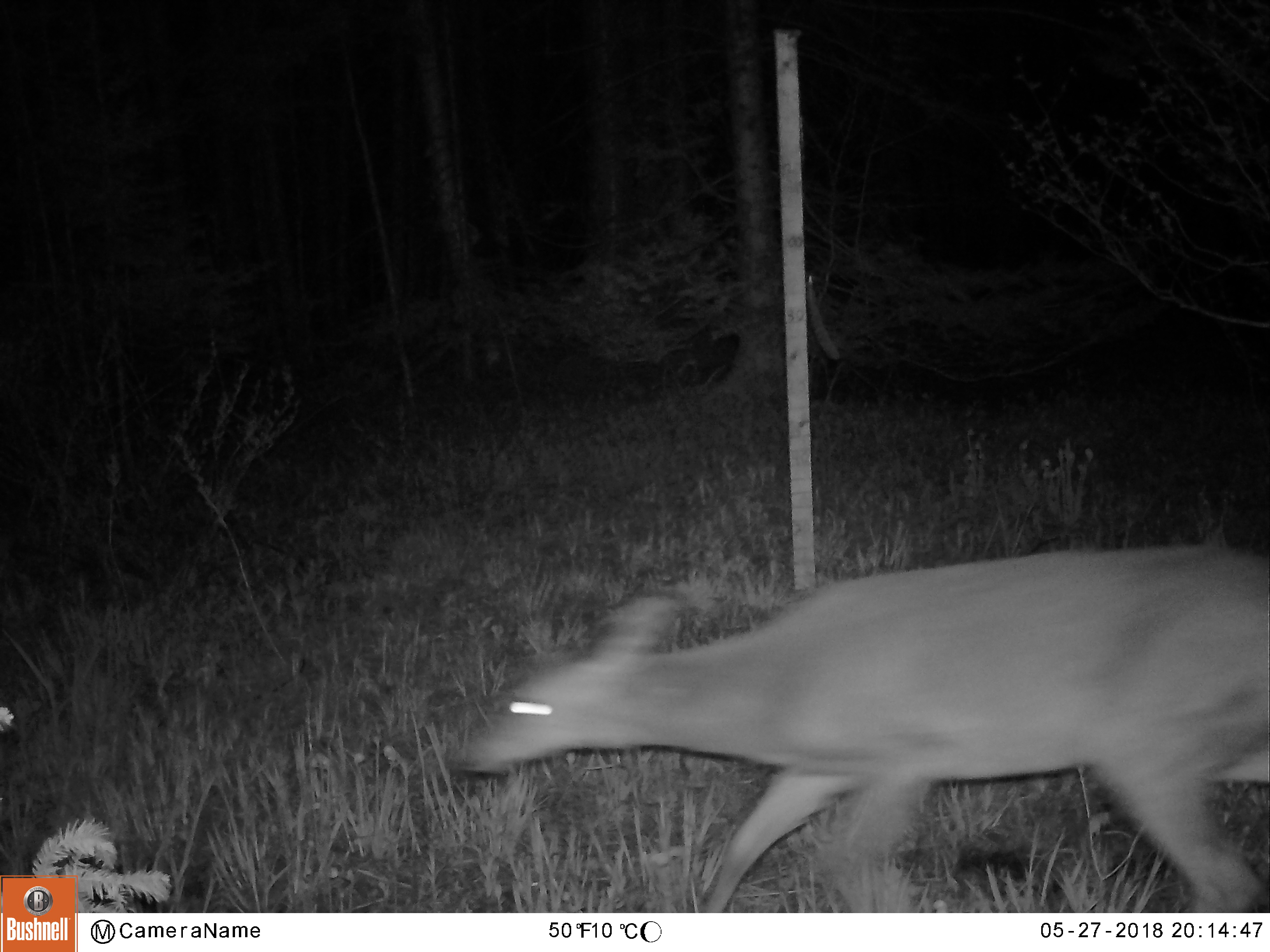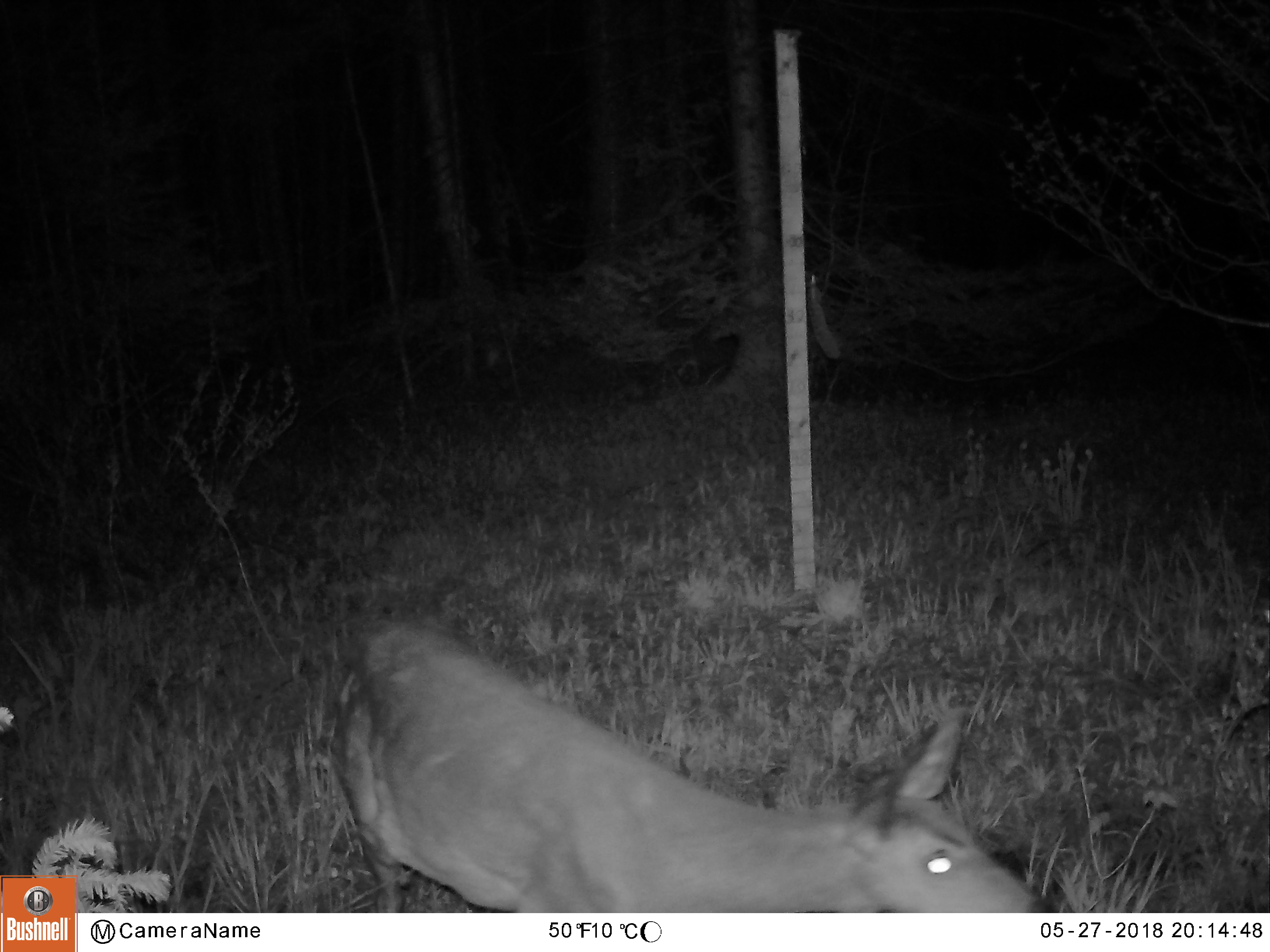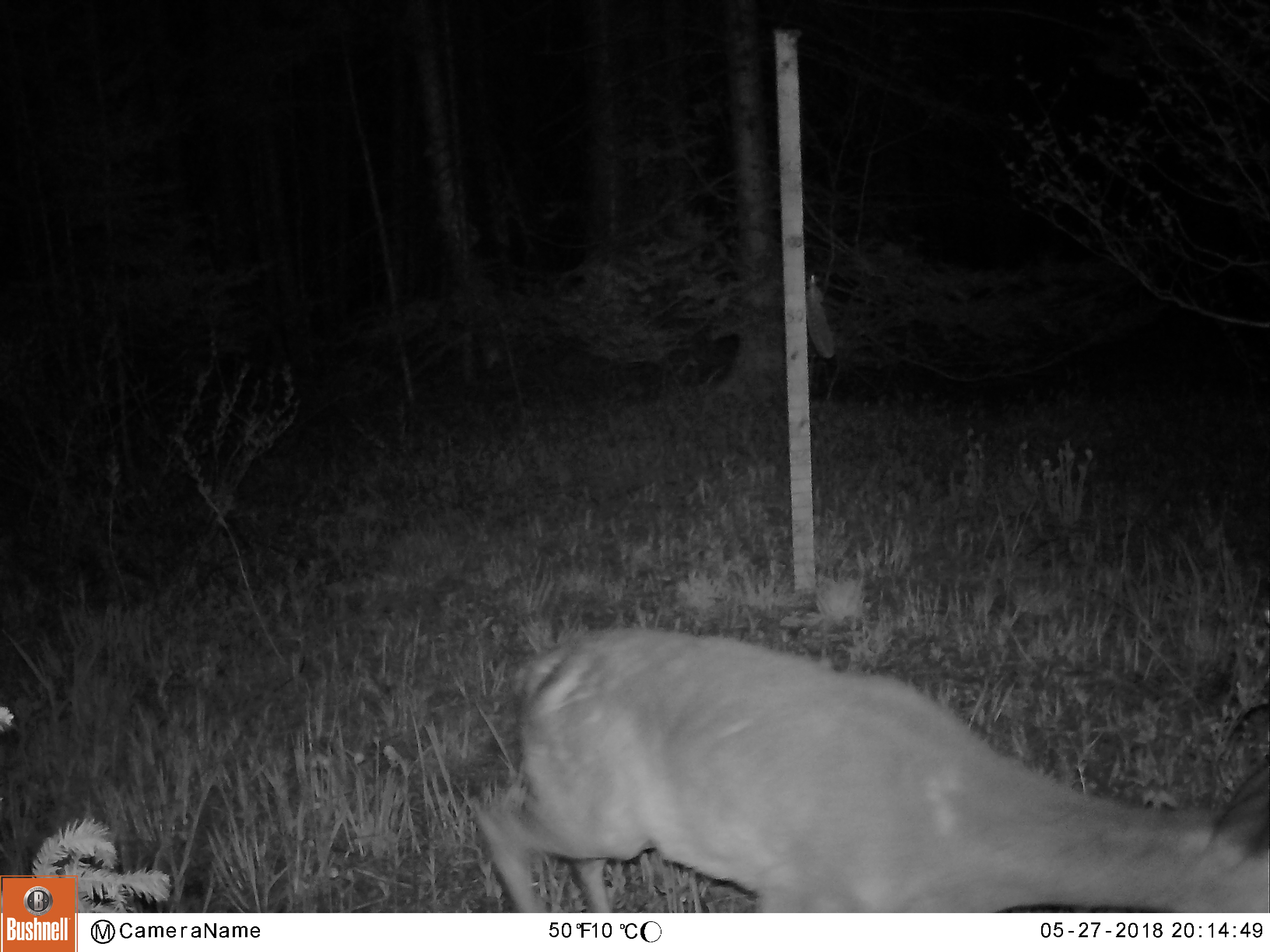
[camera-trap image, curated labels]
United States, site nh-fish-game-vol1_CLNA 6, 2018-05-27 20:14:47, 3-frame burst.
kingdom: Animalia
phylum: Chordata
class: Mammalia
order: Artiodactyla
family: Cervidae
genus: Odocoileus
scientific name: Odocoileus virginianus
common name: white-tailed deer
White-tailed deer (Odocoileus virginianus).